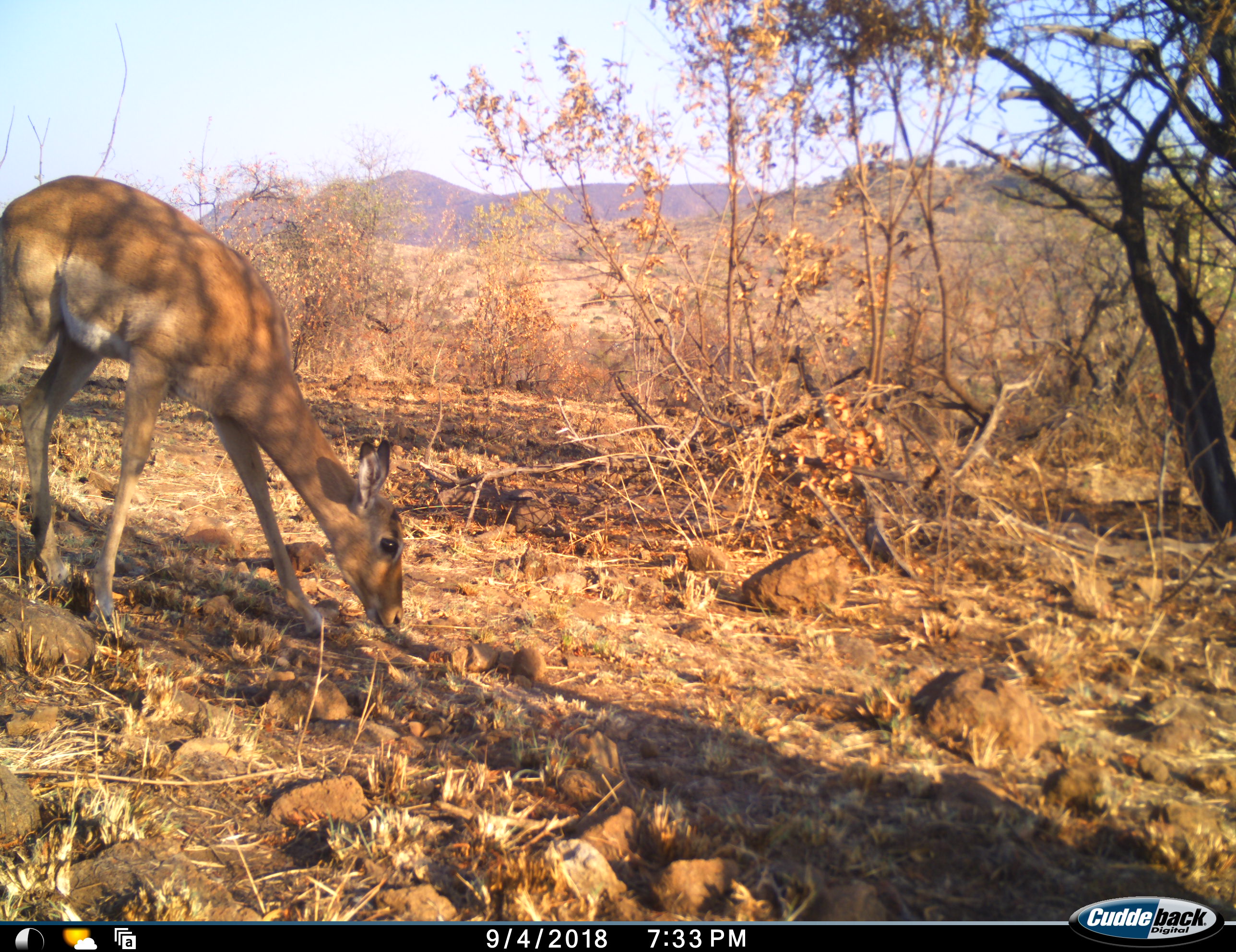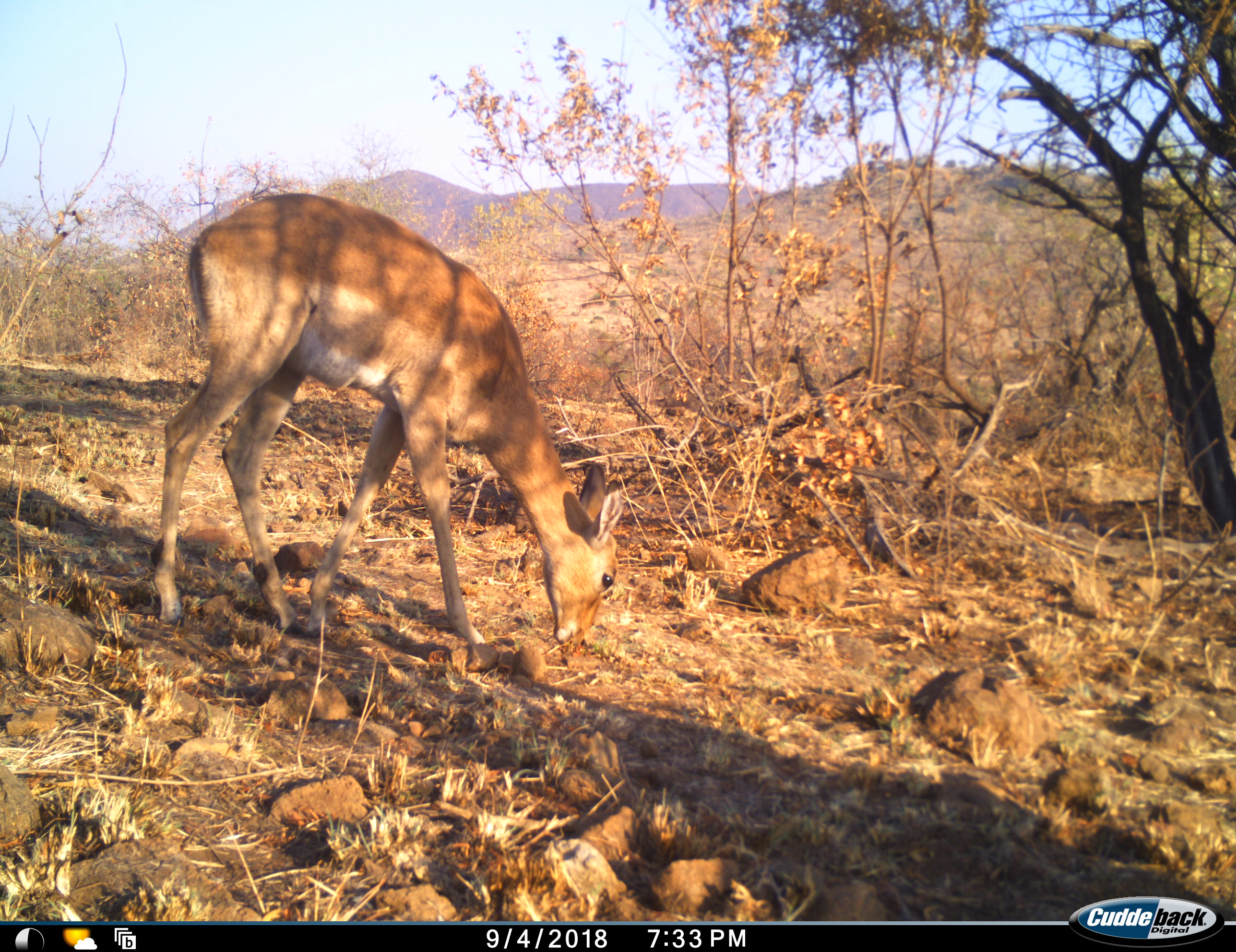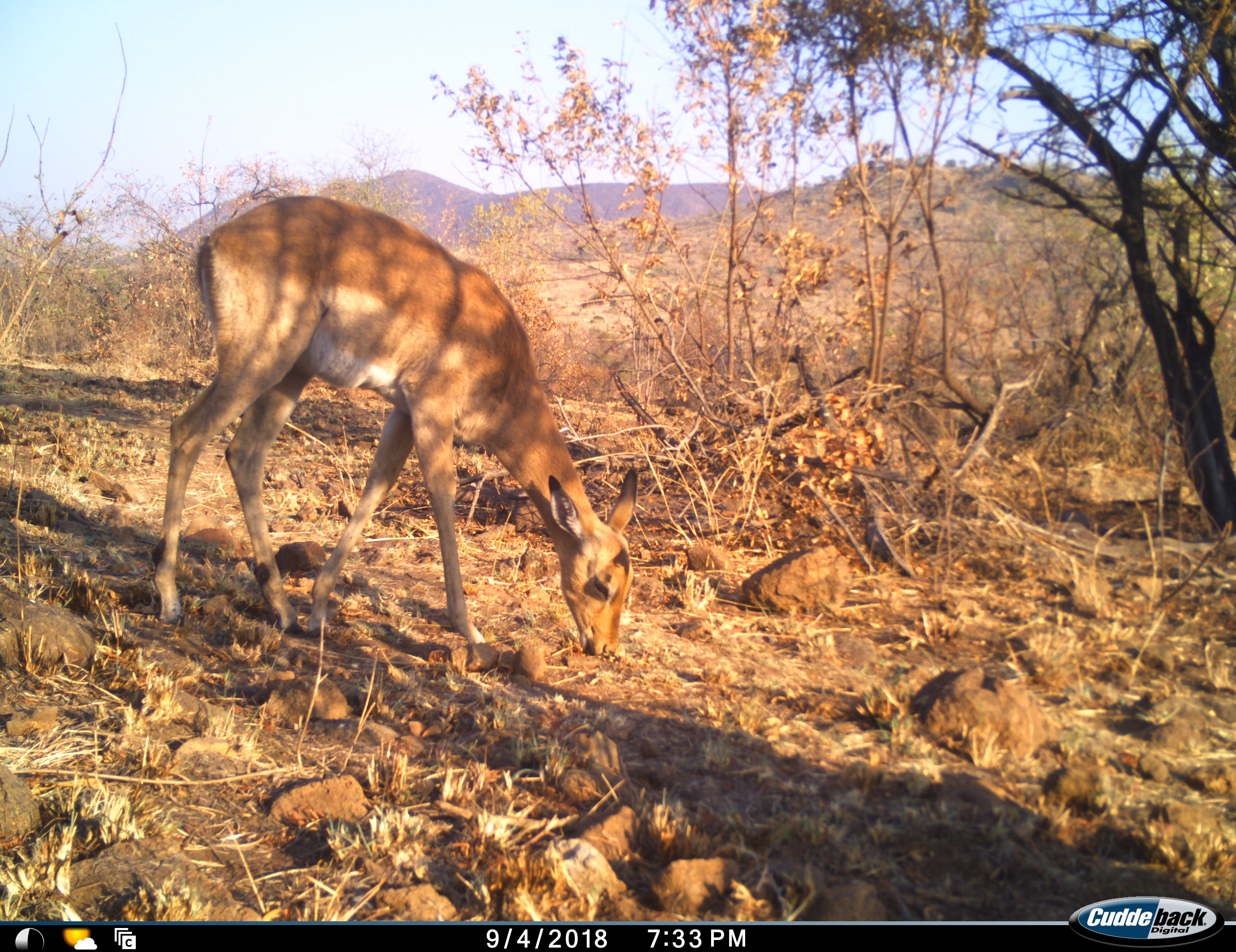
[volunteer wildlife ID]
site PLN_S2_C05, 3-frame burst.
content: unidentified animal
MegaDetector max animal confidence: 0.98